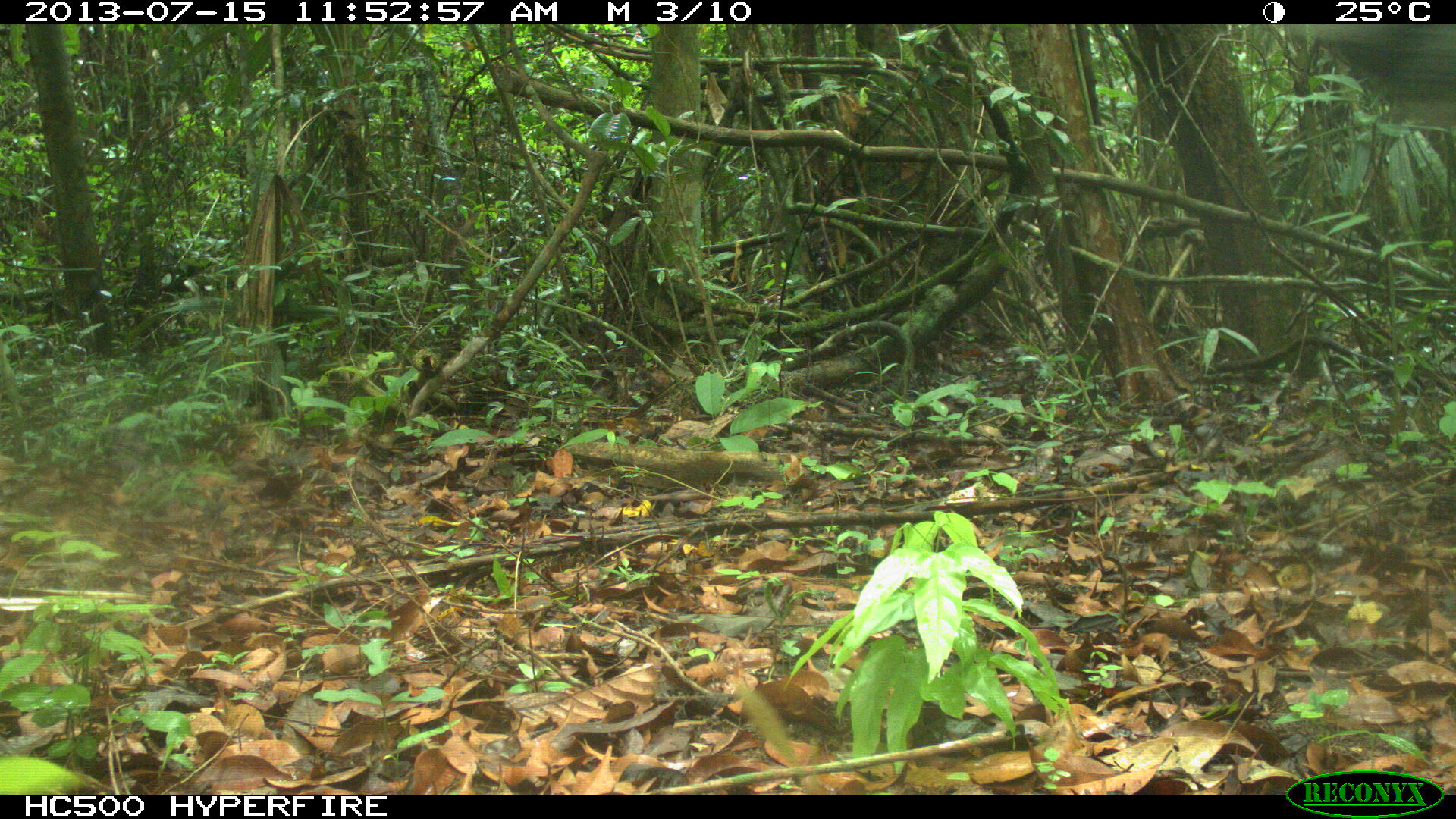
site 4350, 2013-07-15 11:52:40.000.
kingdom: Animalia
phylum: Chordata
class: Mammalia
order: Carnivora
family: Felidae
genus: Panthera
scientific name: Panthera onca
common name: jaguar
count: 1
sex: male